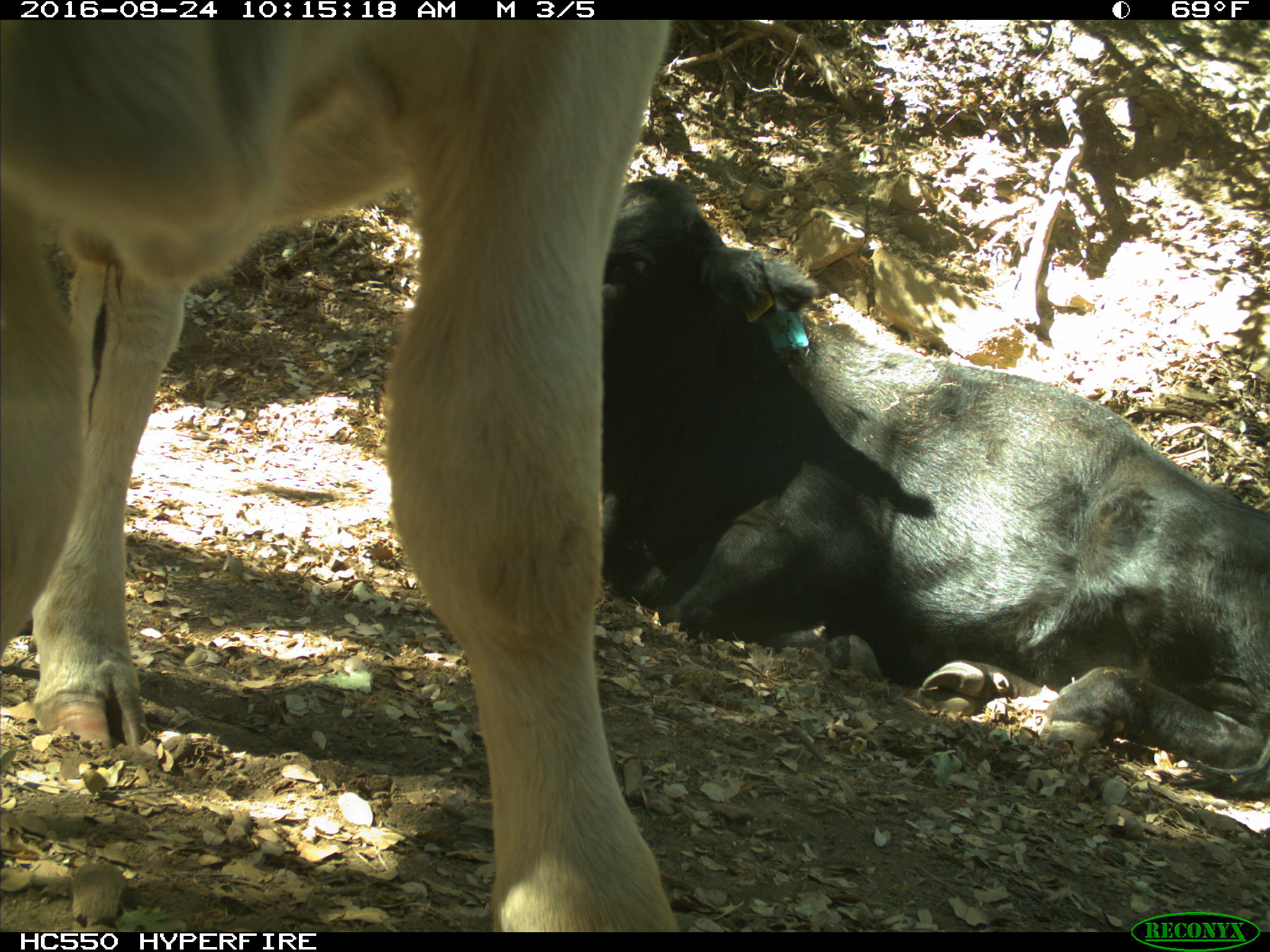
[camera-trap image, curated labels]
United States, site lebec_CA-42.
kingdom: Animalia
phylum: Chordata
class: Mammalia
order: Artiodactyla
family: Bovidae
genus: Bos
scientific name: Bos taurus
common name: domestic cow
Bos taurus (domestic cow).